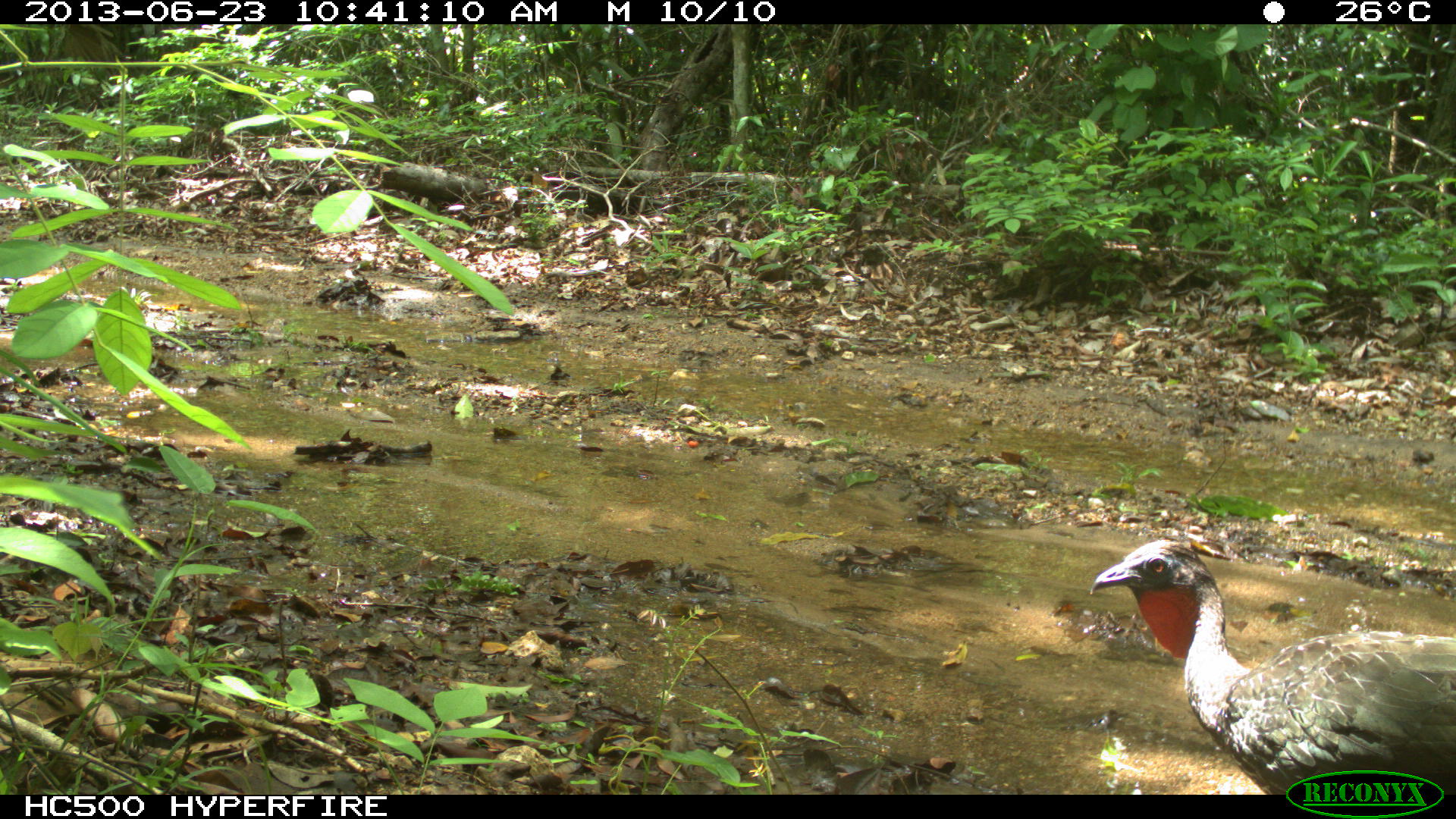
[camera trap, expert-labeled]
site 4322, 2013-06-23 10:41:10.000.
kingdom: Animalia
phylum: Chordata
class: Aves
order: Galliformes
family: Cracidae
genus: Penelope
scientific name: Penelope purpurascens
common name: crested guan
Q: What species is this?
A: Penelope purpurascens (crested guan).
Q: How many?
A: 1.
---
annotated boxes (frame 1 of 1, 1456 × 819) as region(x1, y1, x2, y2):
penelope purpurascens: region(1088, 537, 1454, 795)